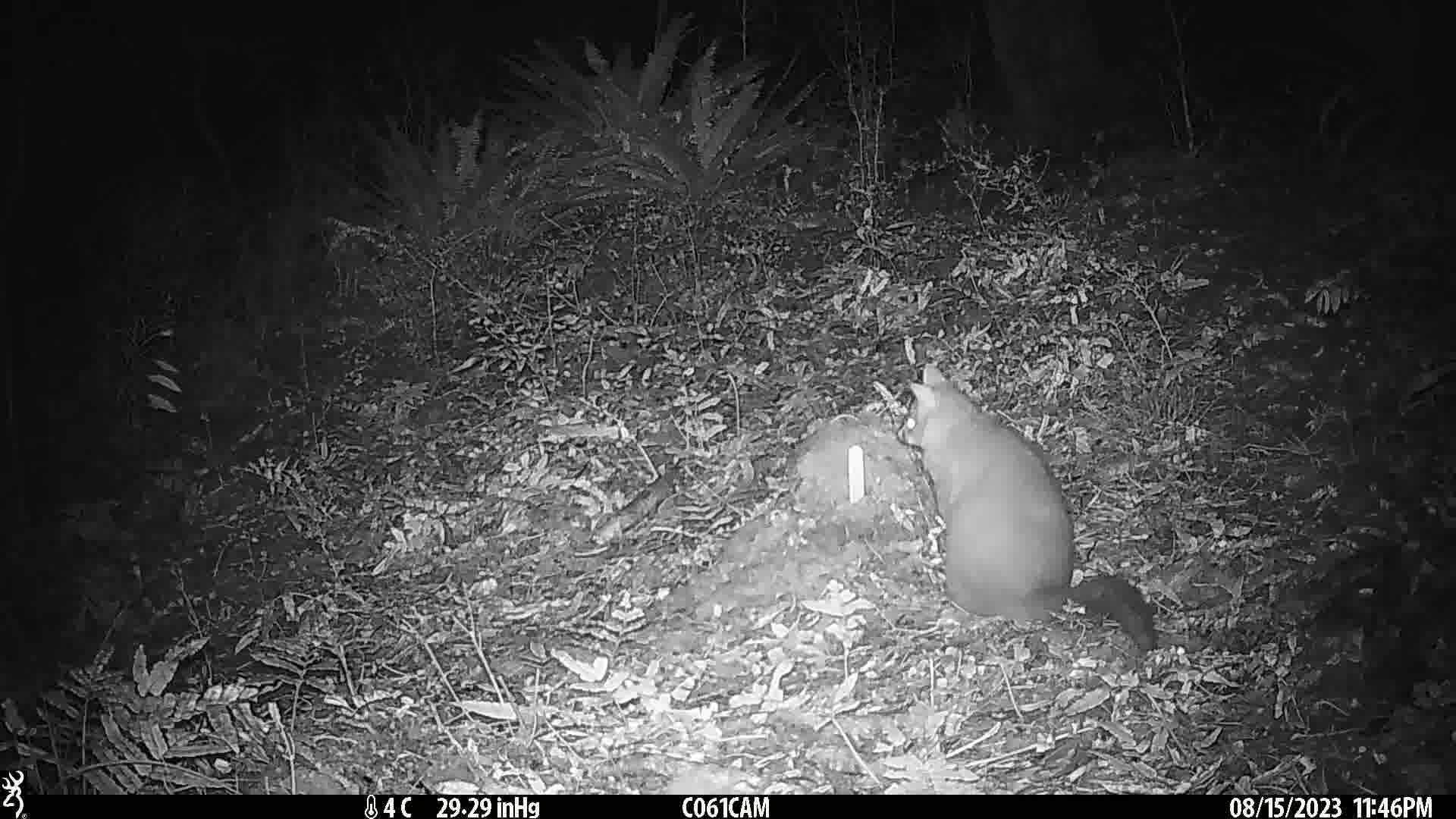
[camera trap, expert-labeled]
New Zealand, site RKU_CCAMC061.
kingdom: Animalia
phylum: Chordata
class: Mammalia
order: Diprotodontia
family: Phalangeridae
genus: Trichosurus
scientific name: Trichosurus vulpecula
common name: common brushtail possum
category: possum